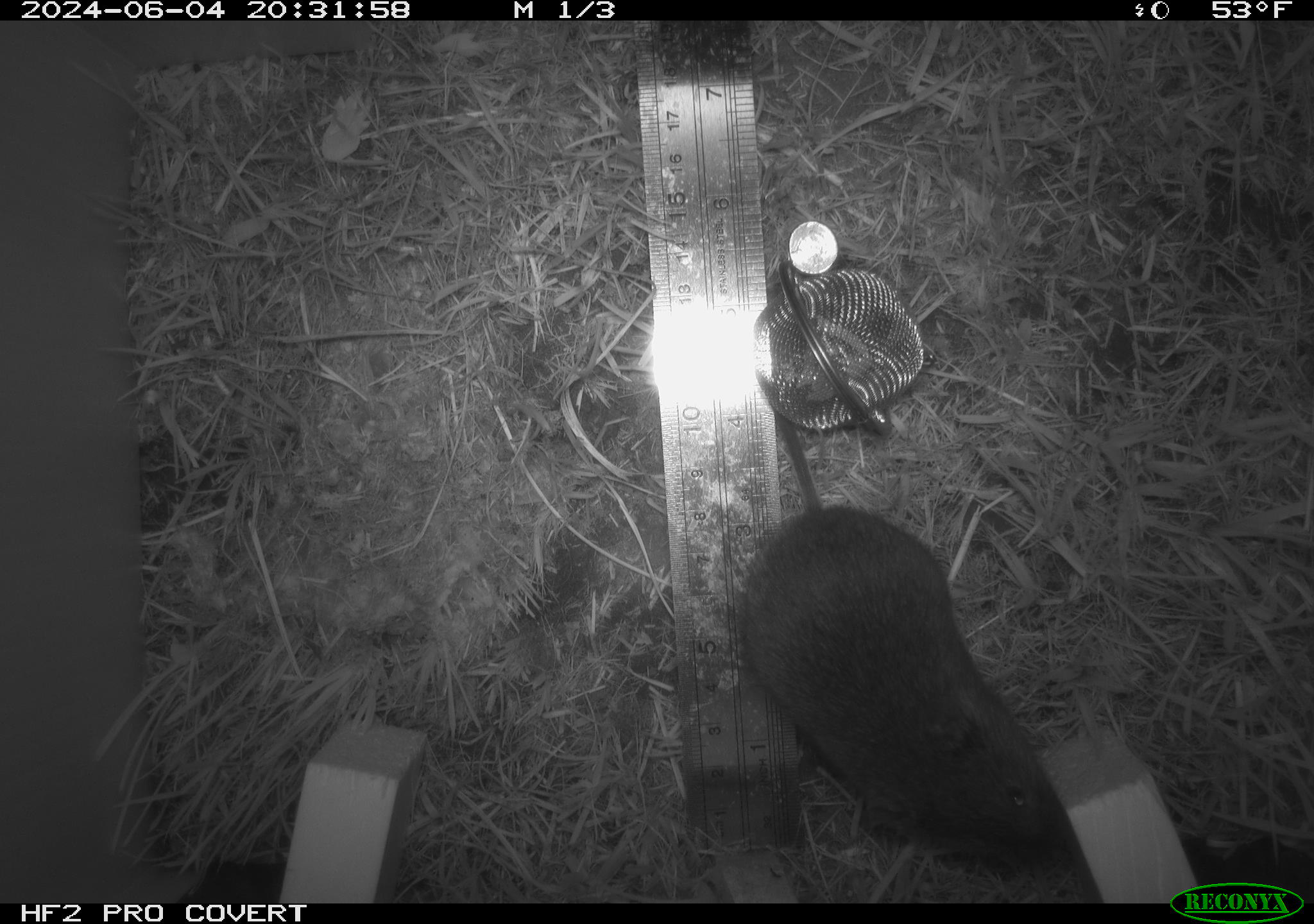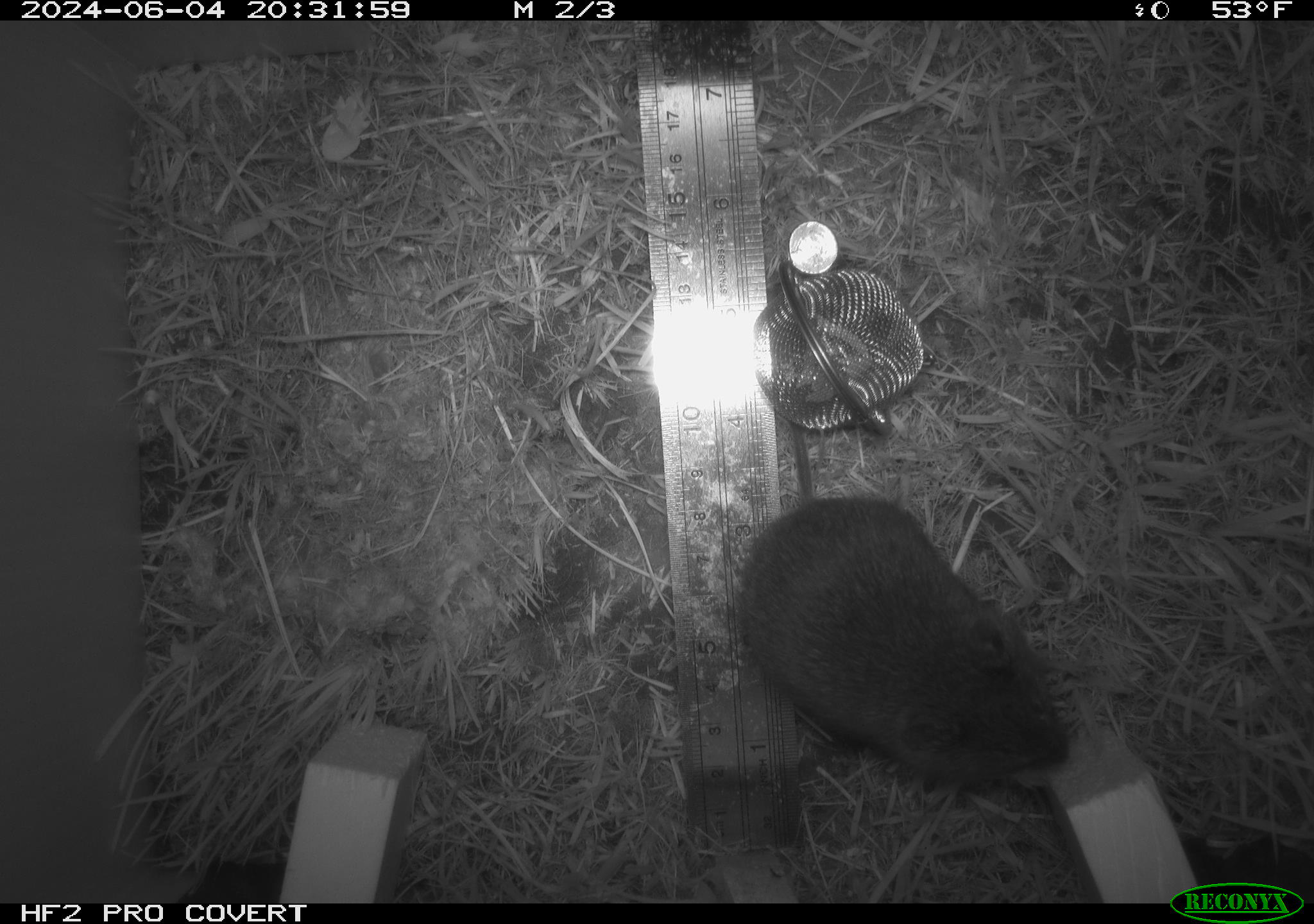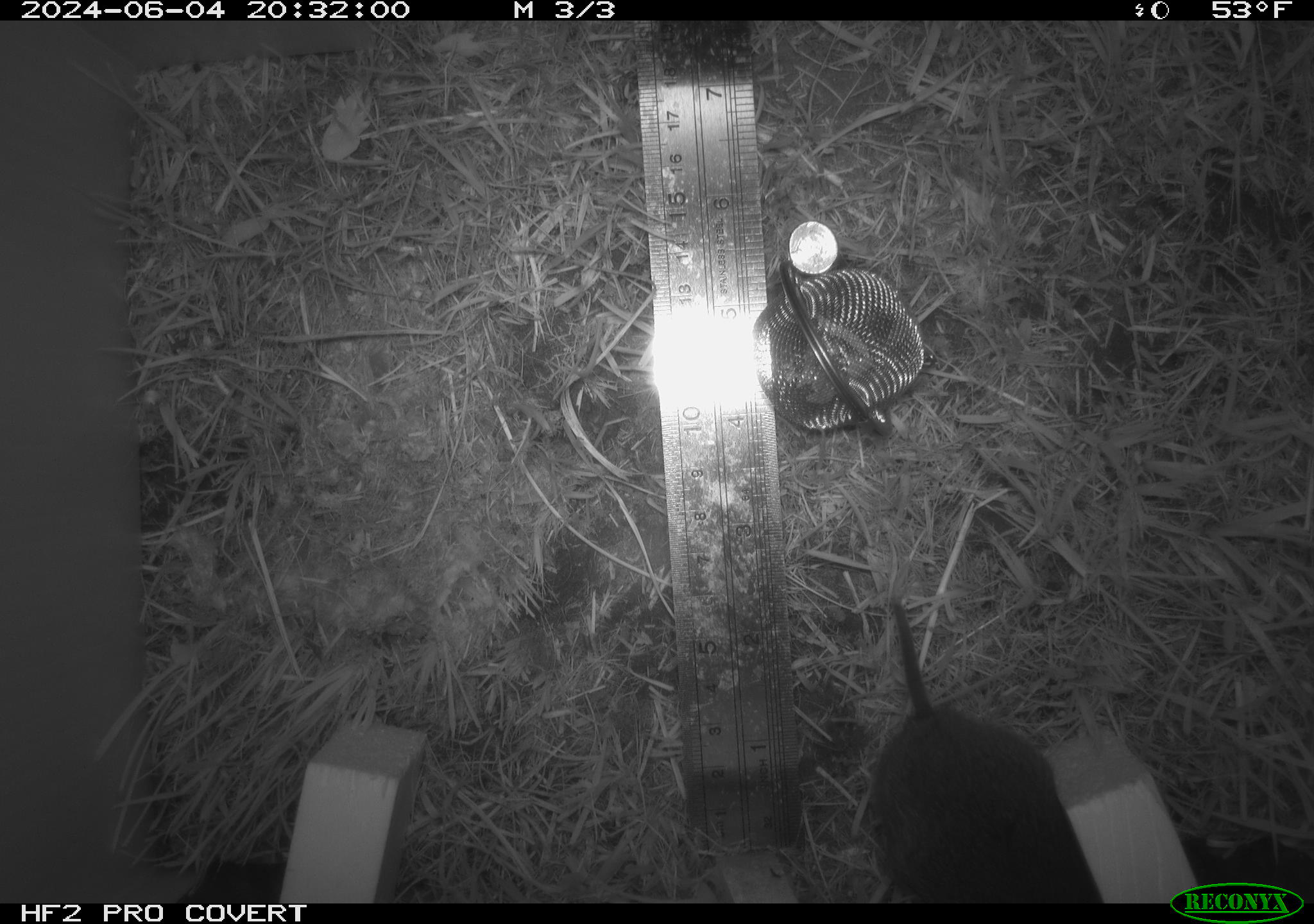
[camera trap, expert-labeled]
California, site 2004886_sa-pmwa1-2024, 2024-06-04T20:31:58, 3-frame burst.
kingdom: Animalia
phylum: Chordata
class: Mammalia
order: Rodentia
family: Cricetidae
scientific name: Arvicolinae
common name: voles, lemmings, and muskrats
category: arvicolinae subfamily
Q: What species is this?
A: Arvicolinae subfamily (voles, lemmings, and muskrats) (Arvicolinae).